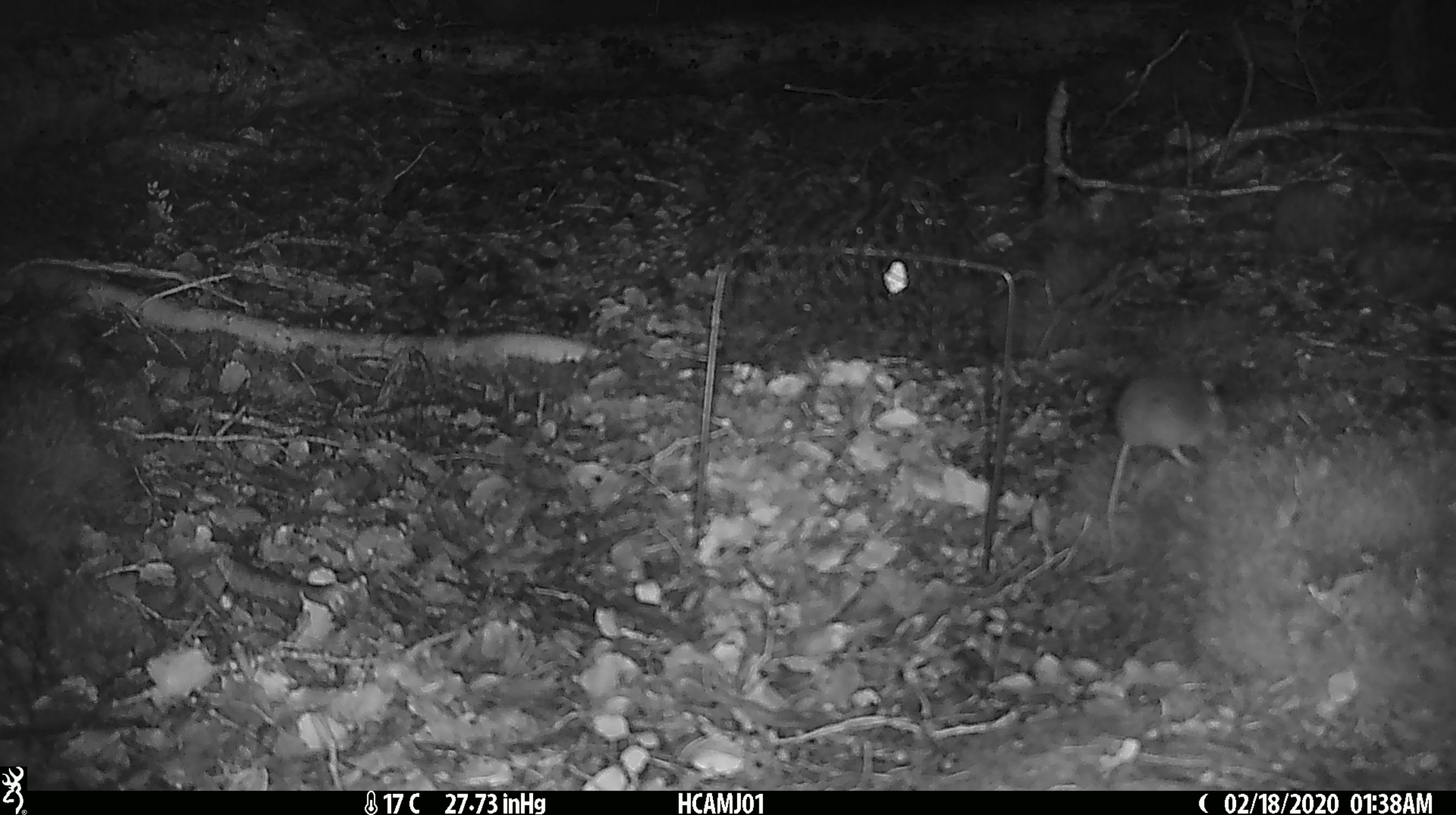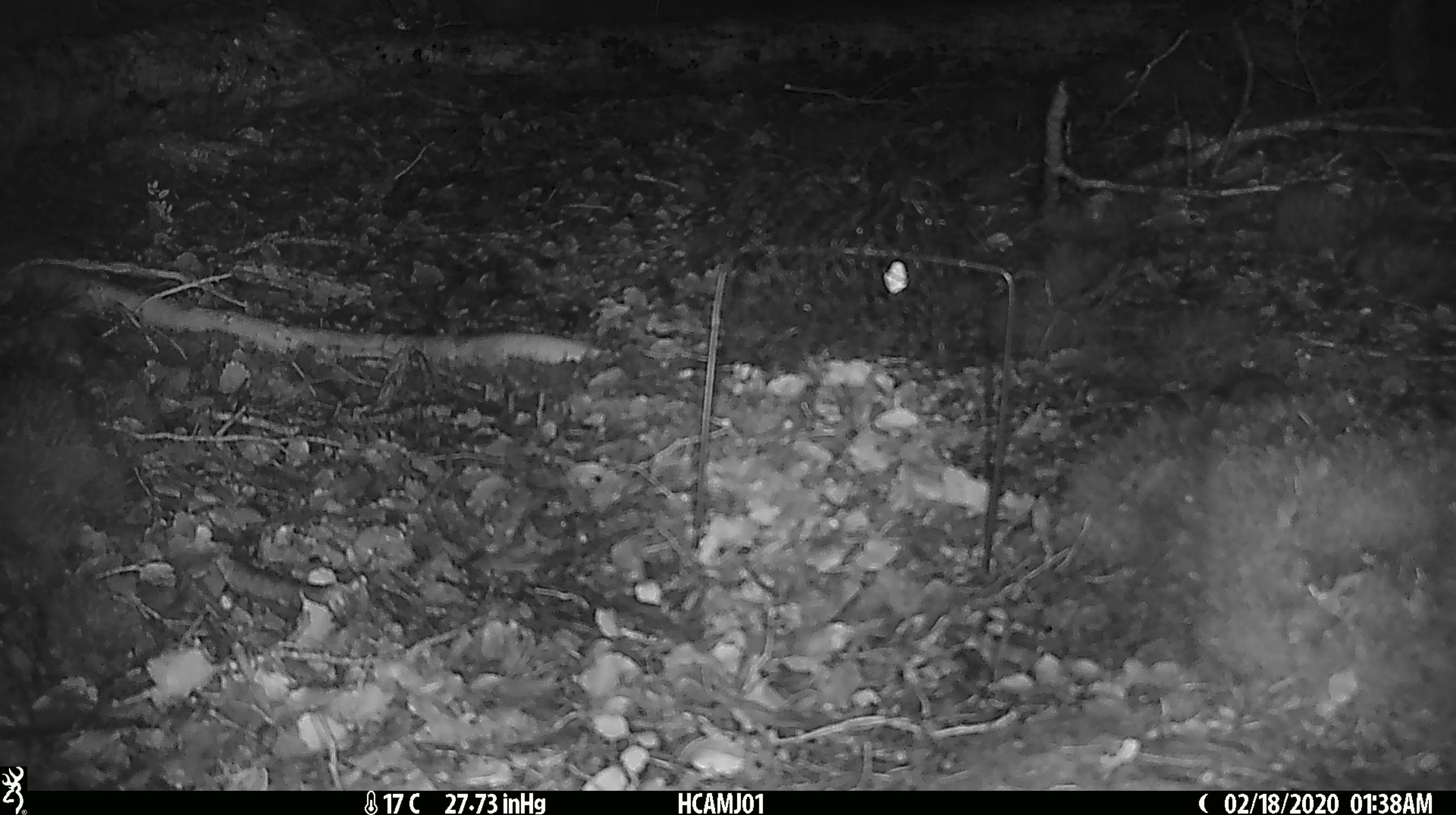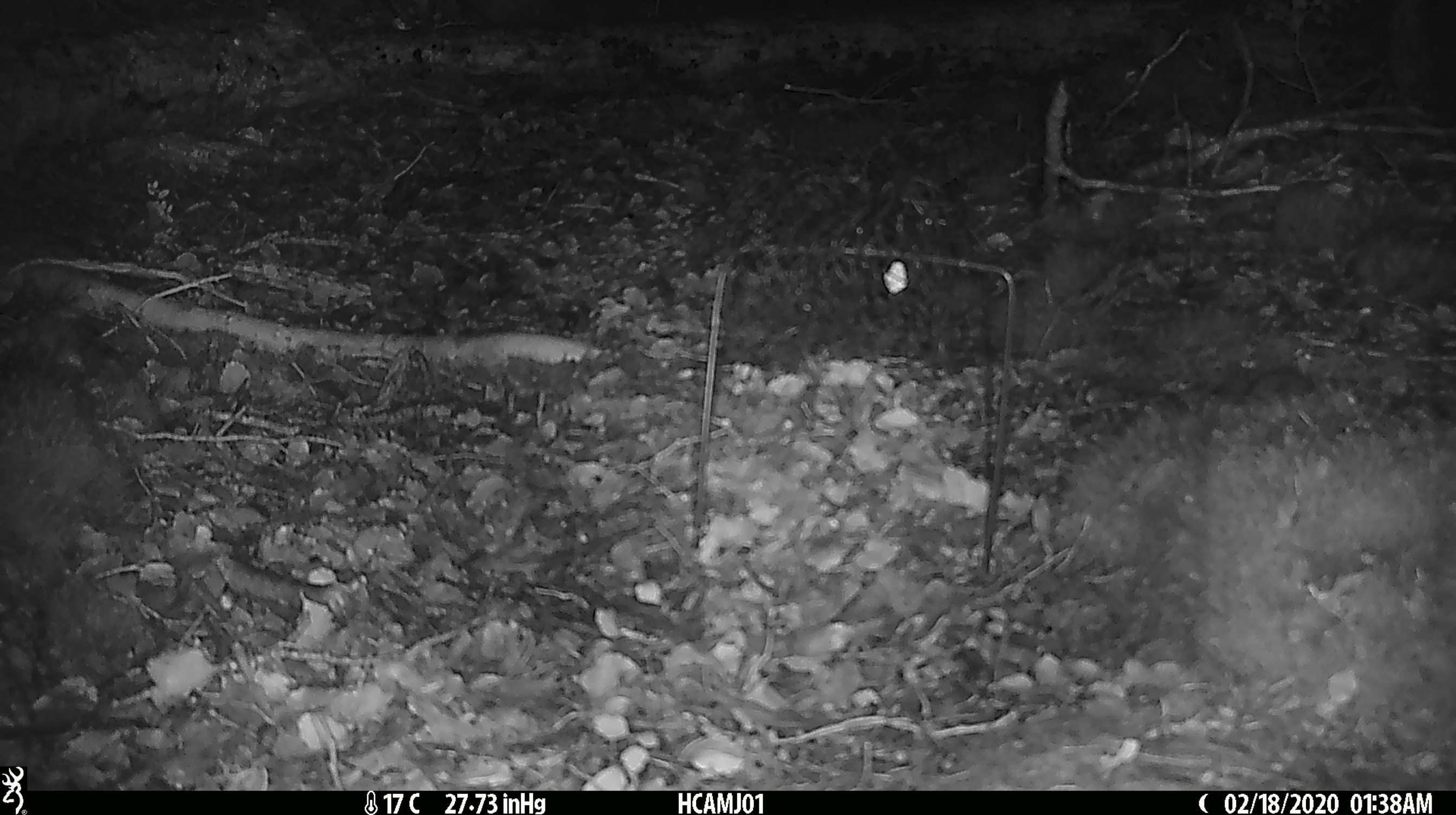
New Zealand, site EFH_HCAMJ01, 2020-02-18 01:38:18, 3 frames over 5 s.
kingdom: Animalia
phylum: Chordata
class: Mammalia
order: Rodentia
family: Muridae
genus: Mus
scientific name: Mus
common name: mouse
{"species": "mouse (Mus)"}